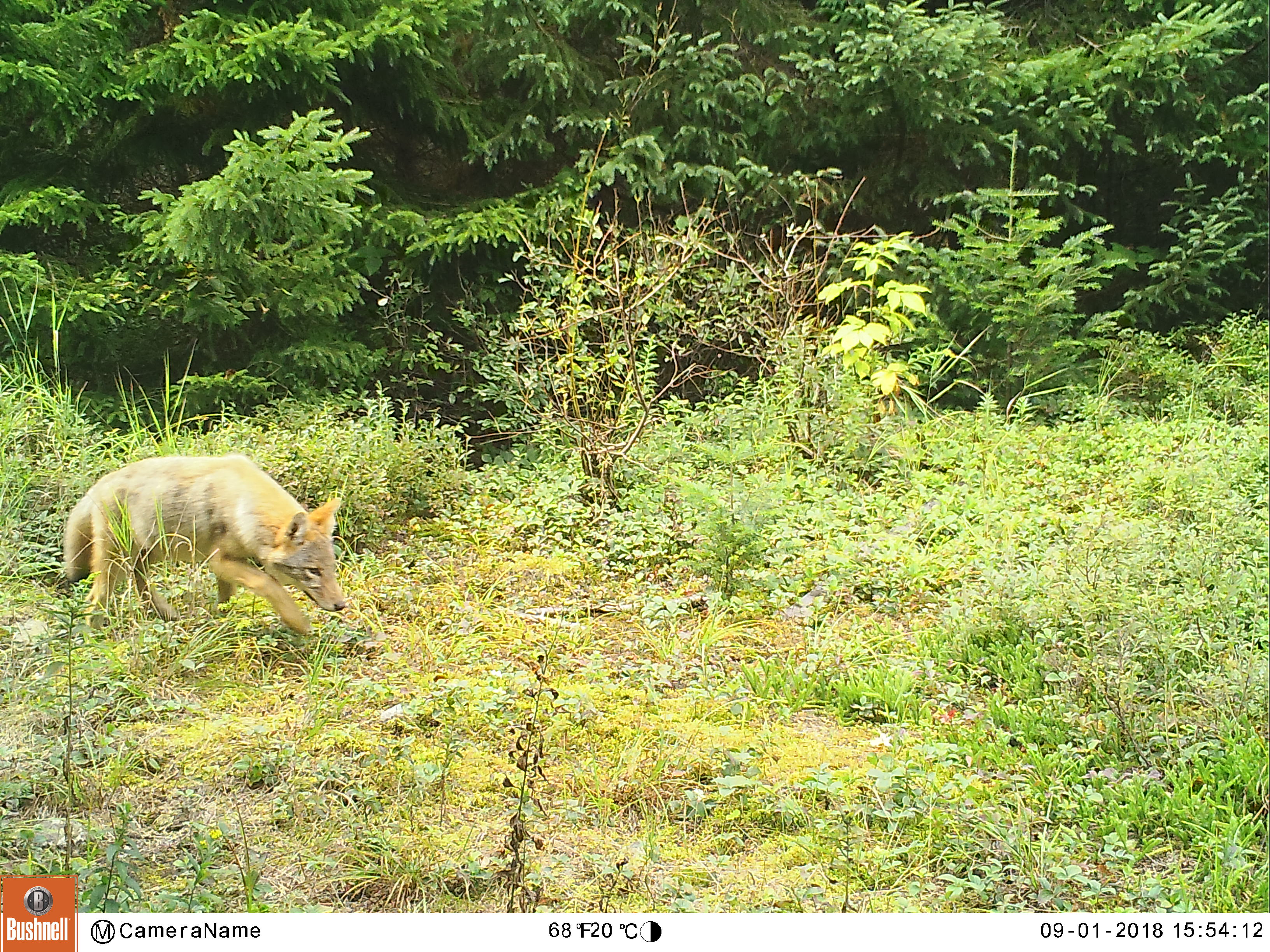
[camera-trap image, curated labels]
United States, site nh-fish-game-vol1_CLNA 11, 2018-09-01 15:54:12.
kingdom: Animalia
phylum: Chordata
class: Mammalia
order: Carnivora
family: Canidae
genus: Canis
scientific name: Canis latrans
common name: coyote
Coyote (Canis latrans).